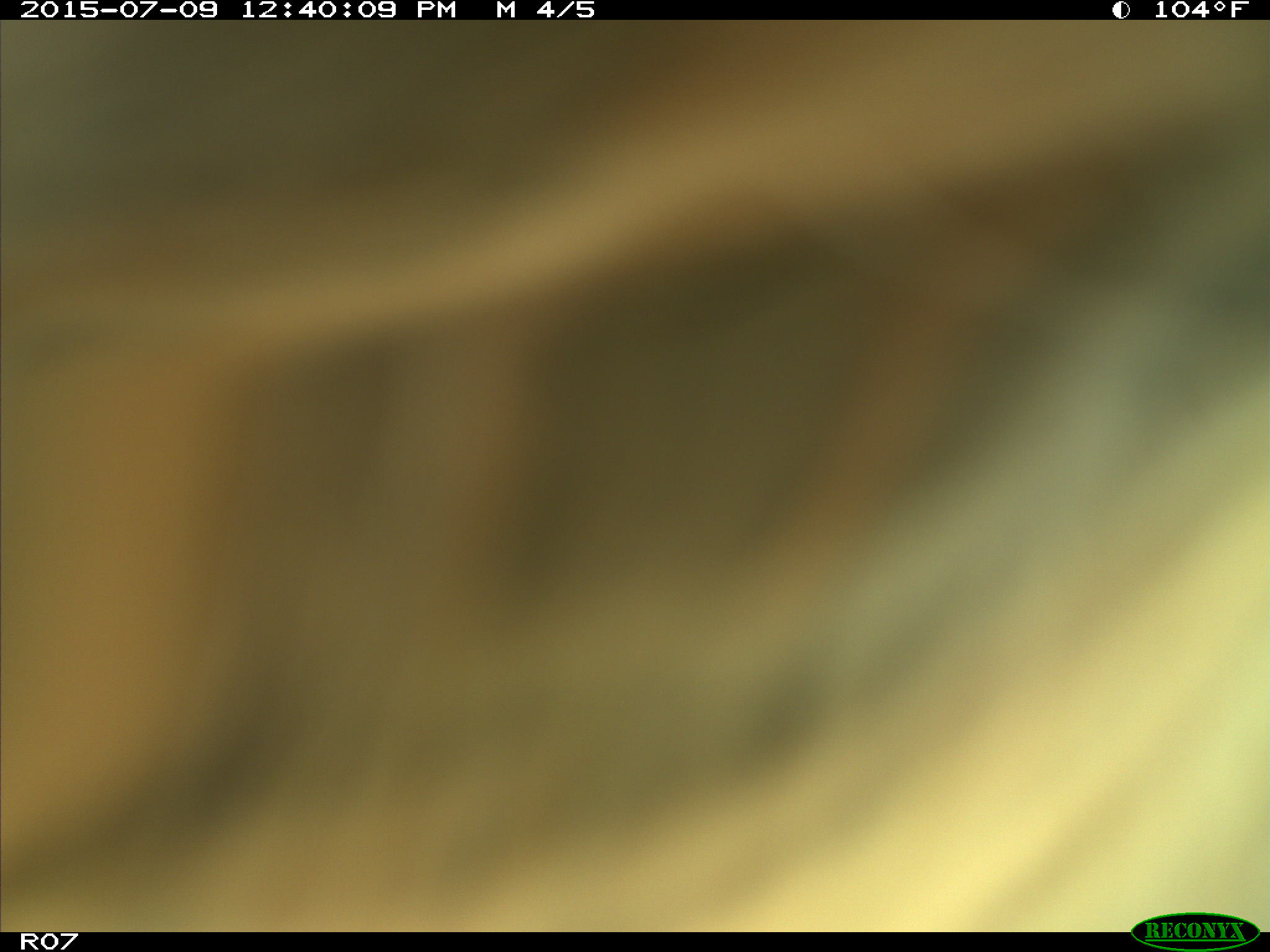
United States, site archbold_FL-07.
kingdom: Animalia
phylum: Chordata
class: Mammalia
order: Artiodactyla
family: Bovidae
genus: Bos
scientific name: Bos taurus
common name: domestic cow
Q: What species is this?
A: Bos taurus (domestic cow).